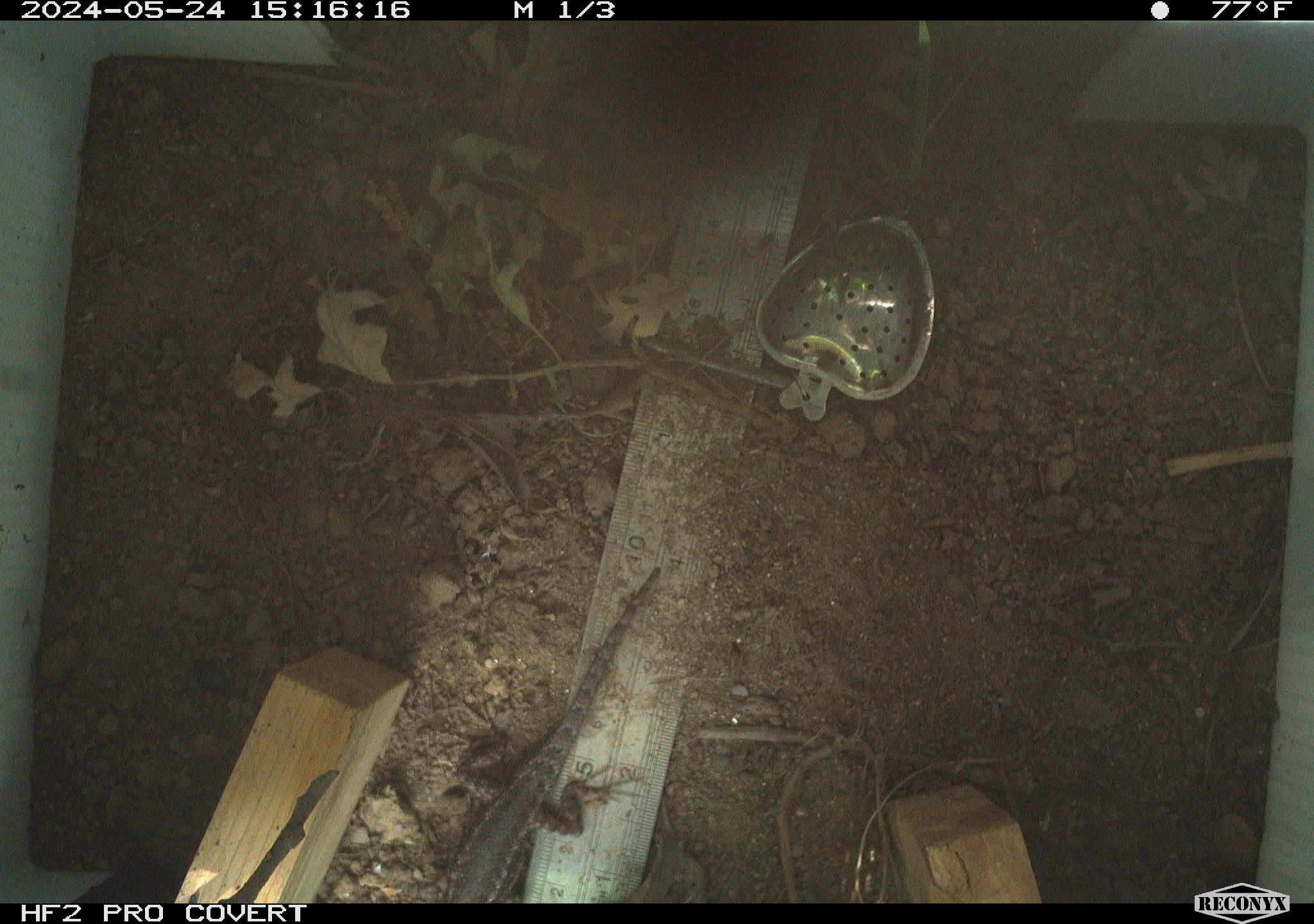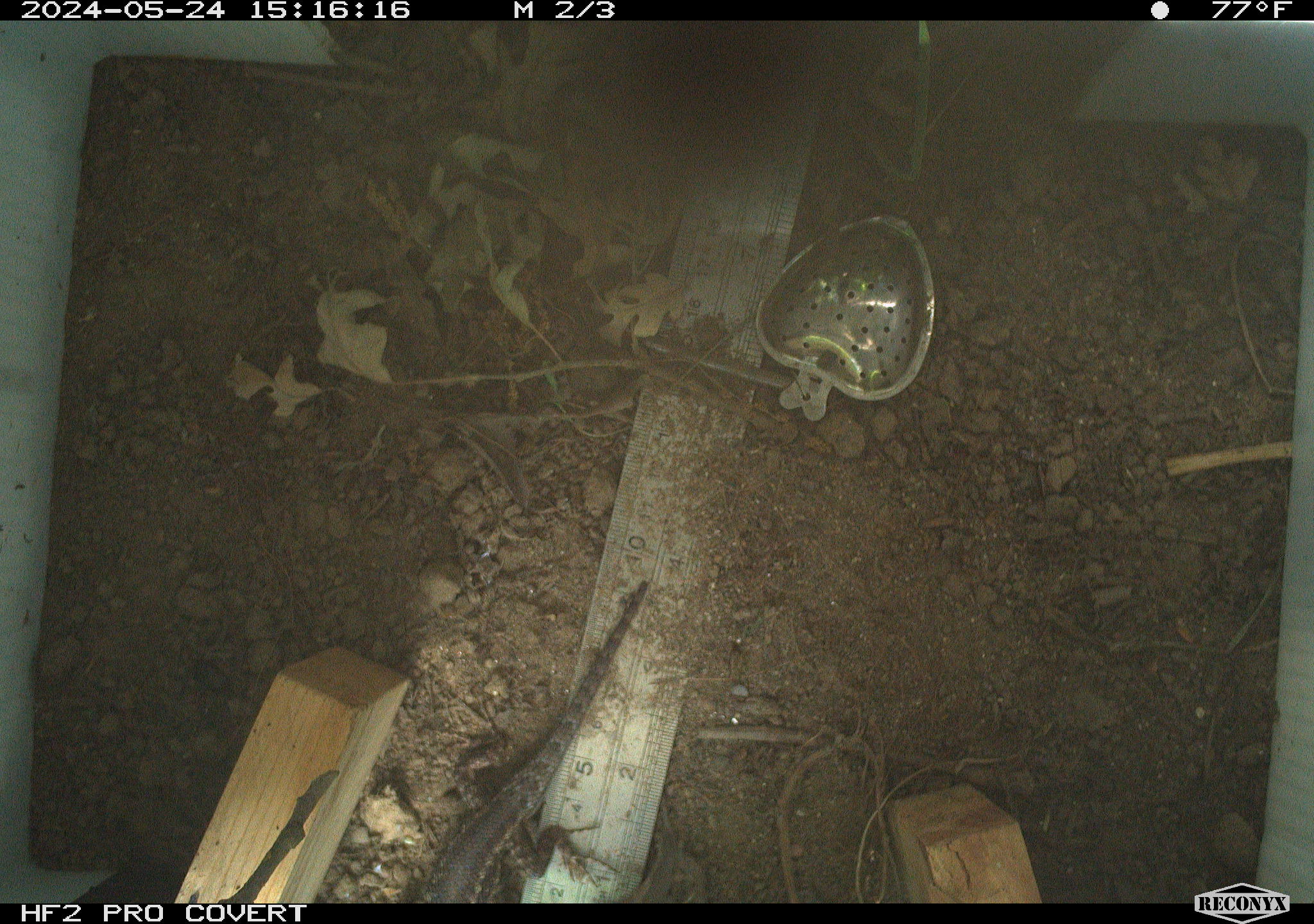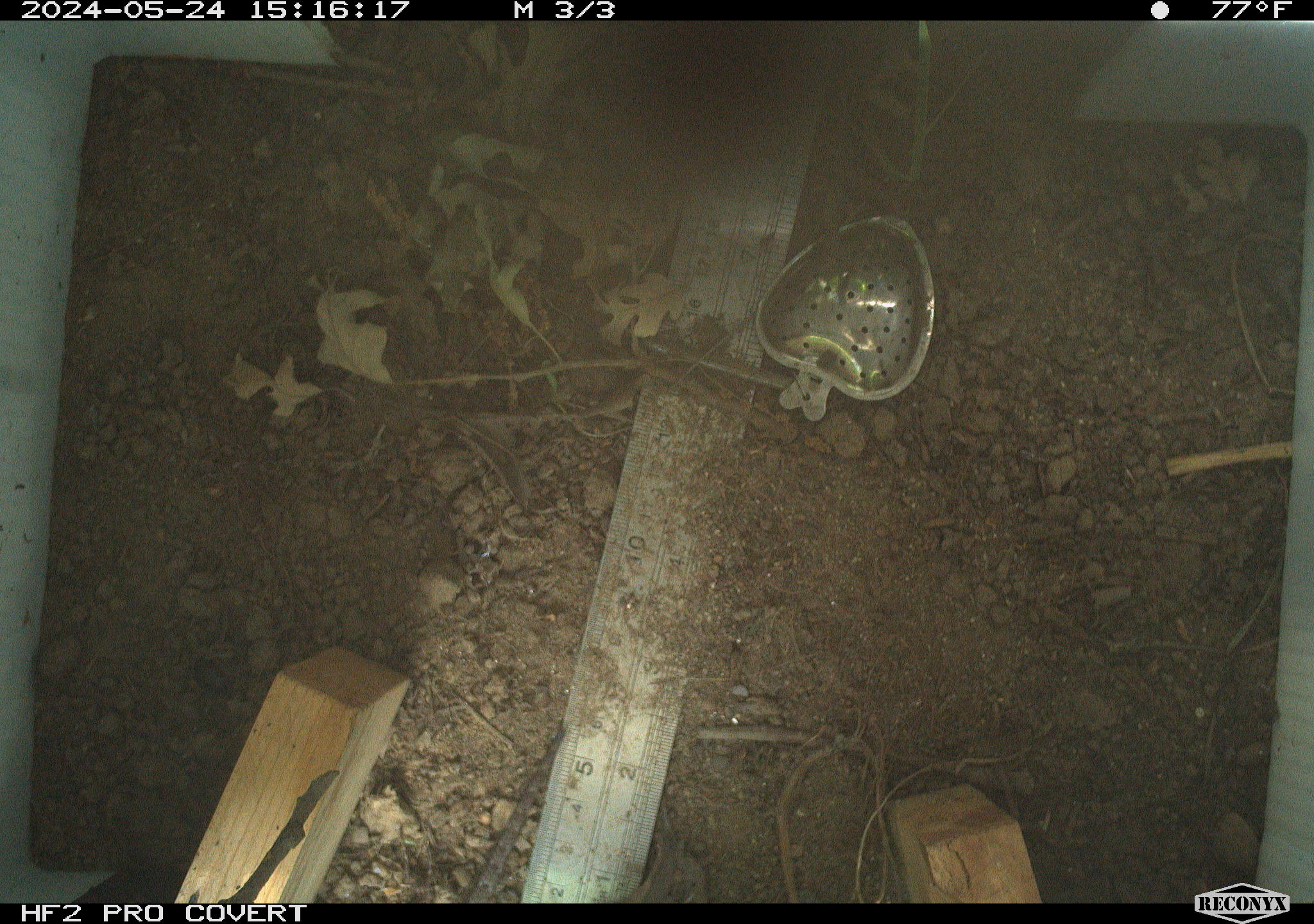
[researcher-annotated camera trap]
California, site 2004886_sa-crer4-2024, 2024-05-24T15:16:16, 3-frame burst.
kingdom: Animalia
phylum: Chordata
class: Reptilia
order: Squamata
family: Phrynosomatidae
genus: Sceloporus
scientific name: Sceloporus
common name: spiny lizards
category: sceloporus species